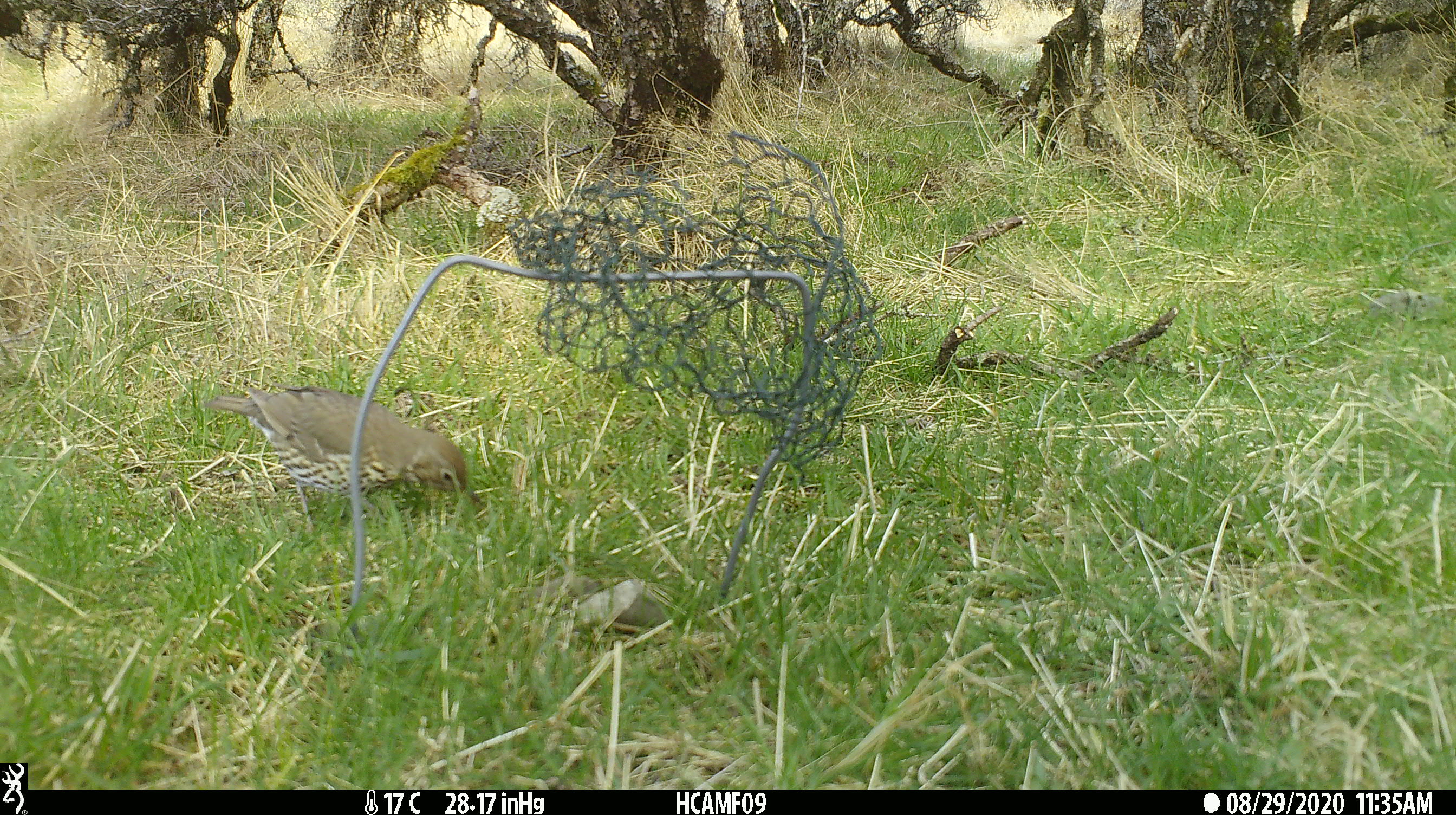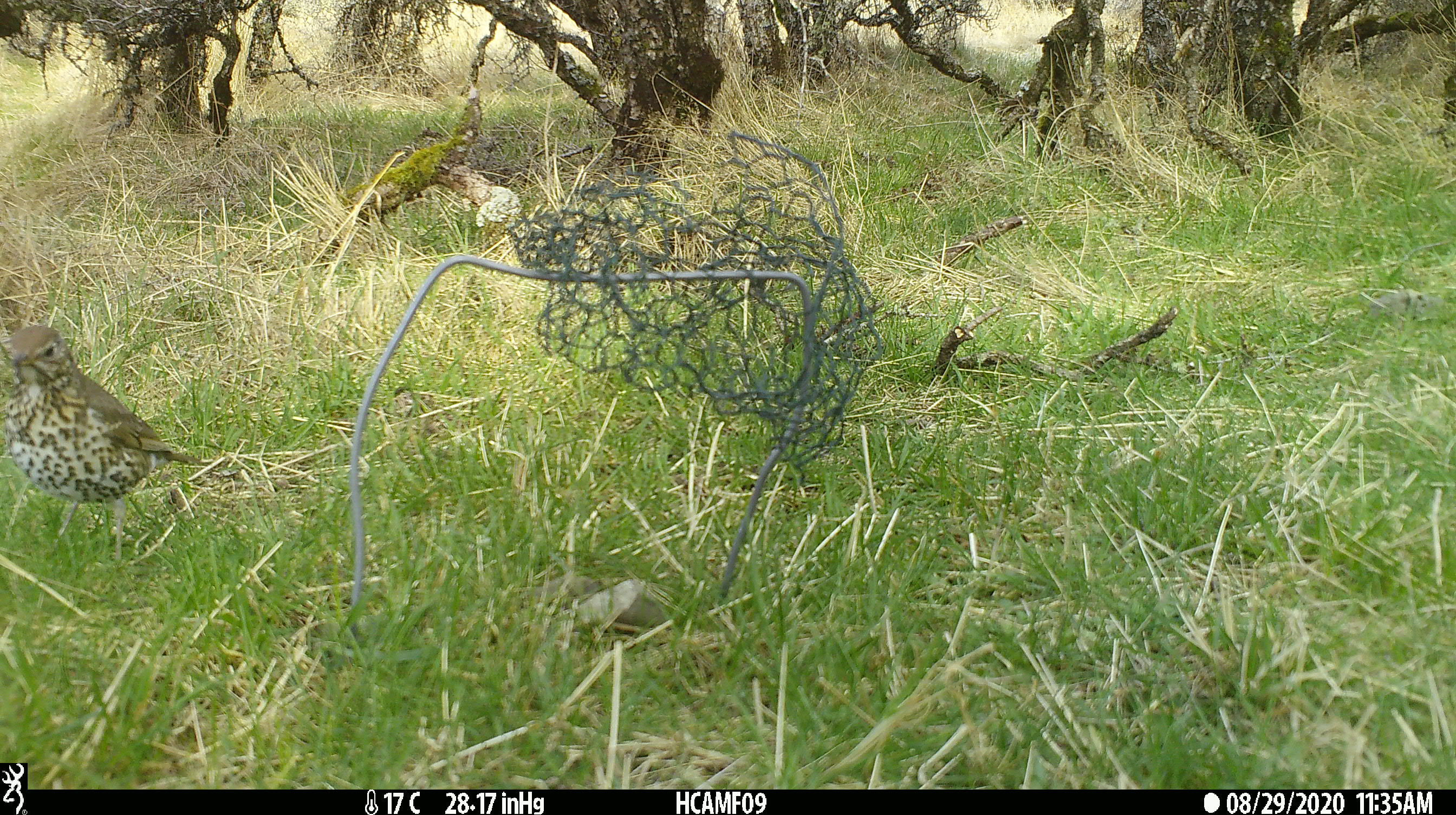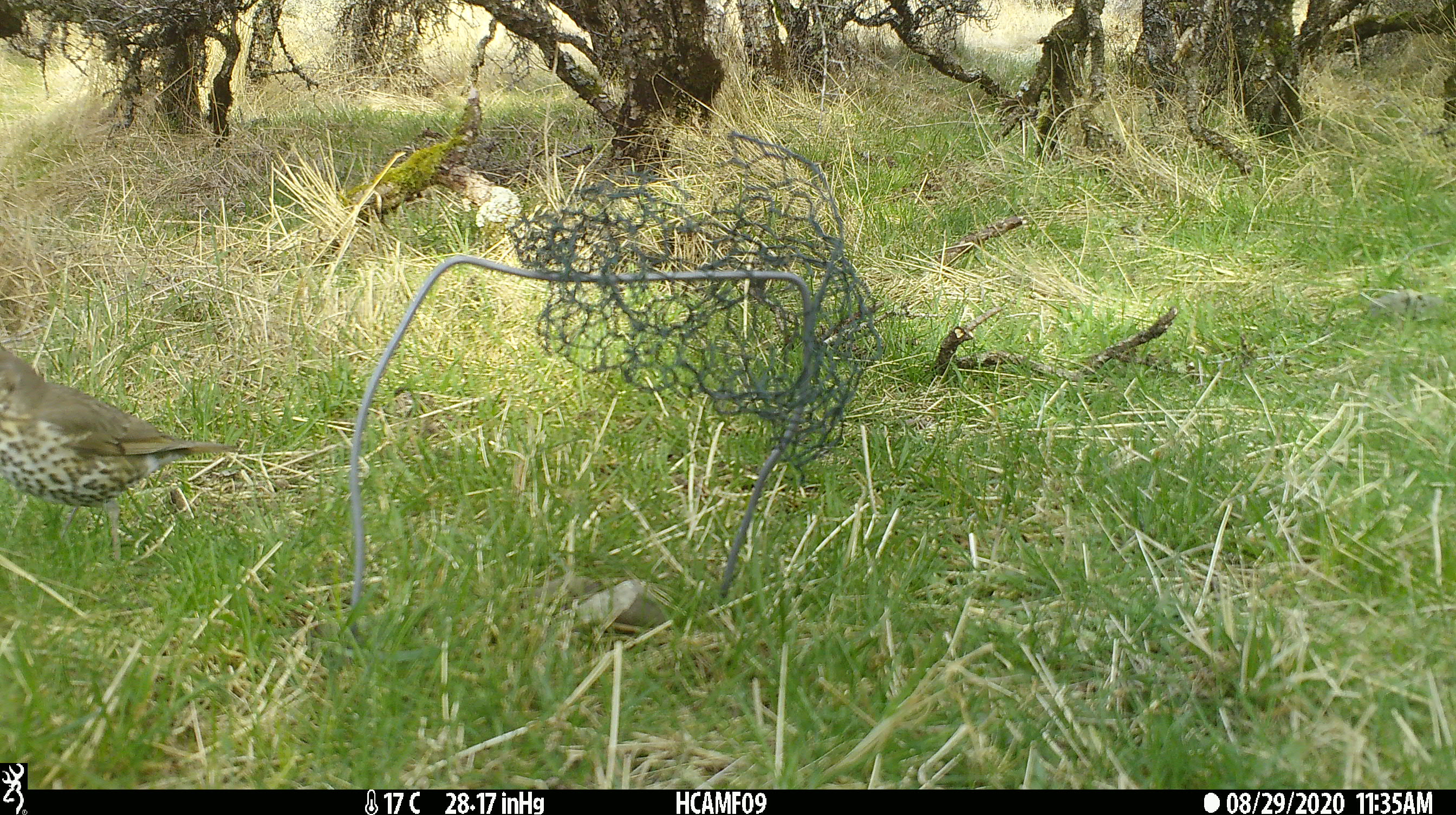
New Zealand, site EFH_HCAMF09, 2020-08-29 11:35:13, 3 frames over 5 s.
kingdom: Animalia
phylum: Chordata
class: Aves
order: Passeriformes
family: Turdidae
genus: Turdus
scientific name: Turdus philomelos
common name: song thrush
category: thrush